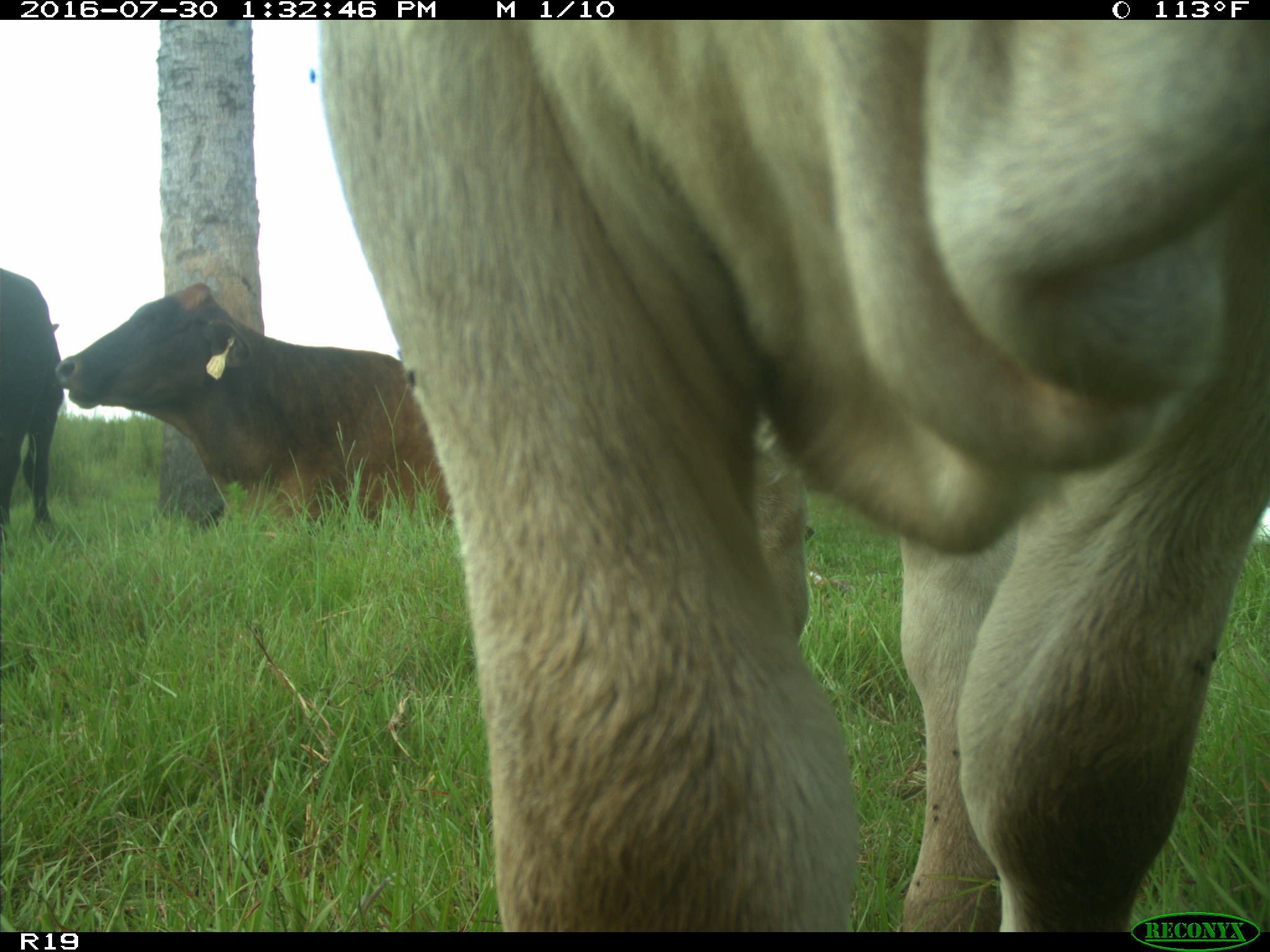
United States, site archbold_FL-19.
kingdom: Animalia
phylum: Chordata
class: Mammalia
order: Artiodactyla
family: Bovidae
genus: Bos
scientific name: Bos taurus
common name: domestic cow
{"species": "Bos taurus (domestic cow)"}